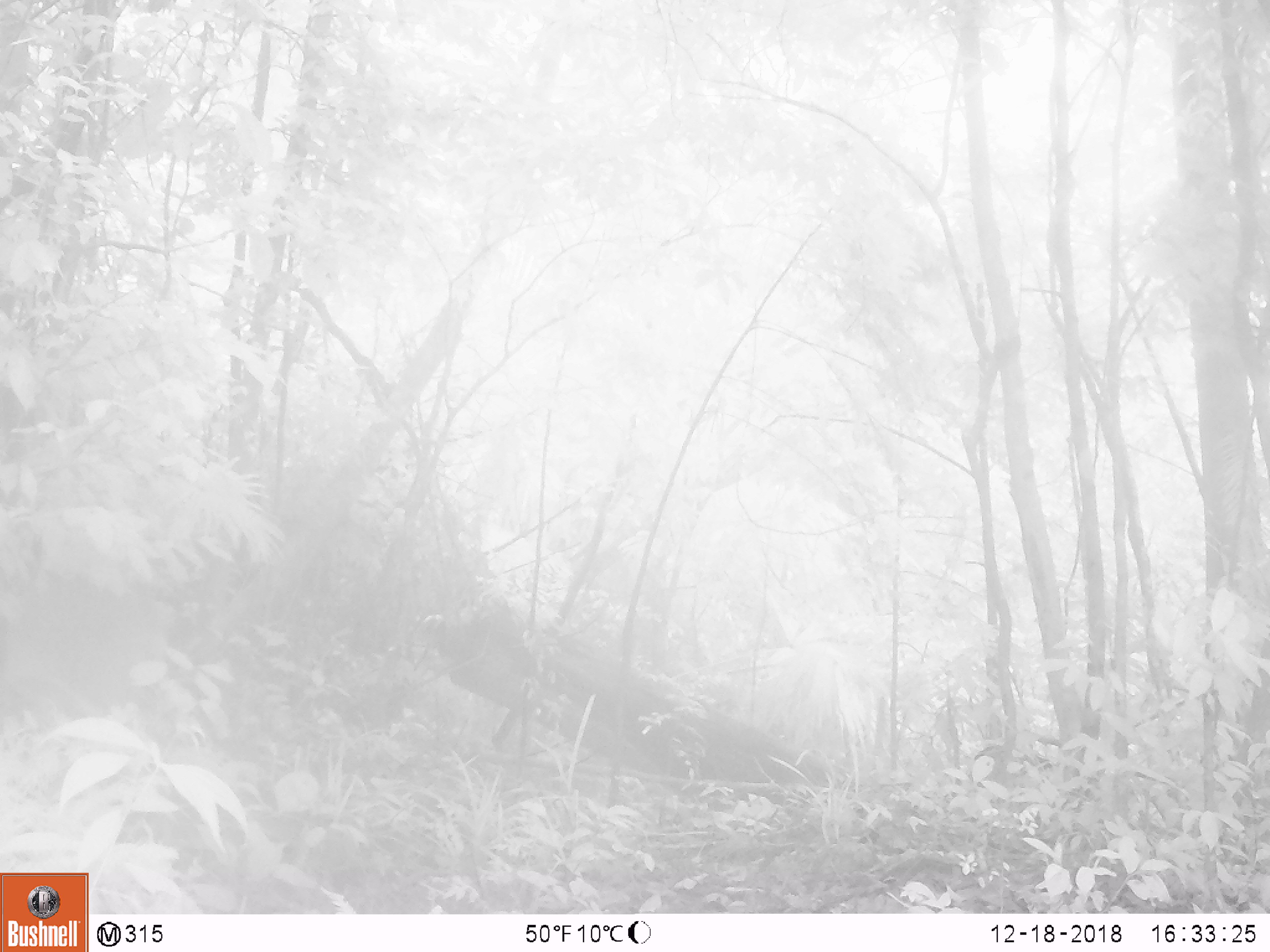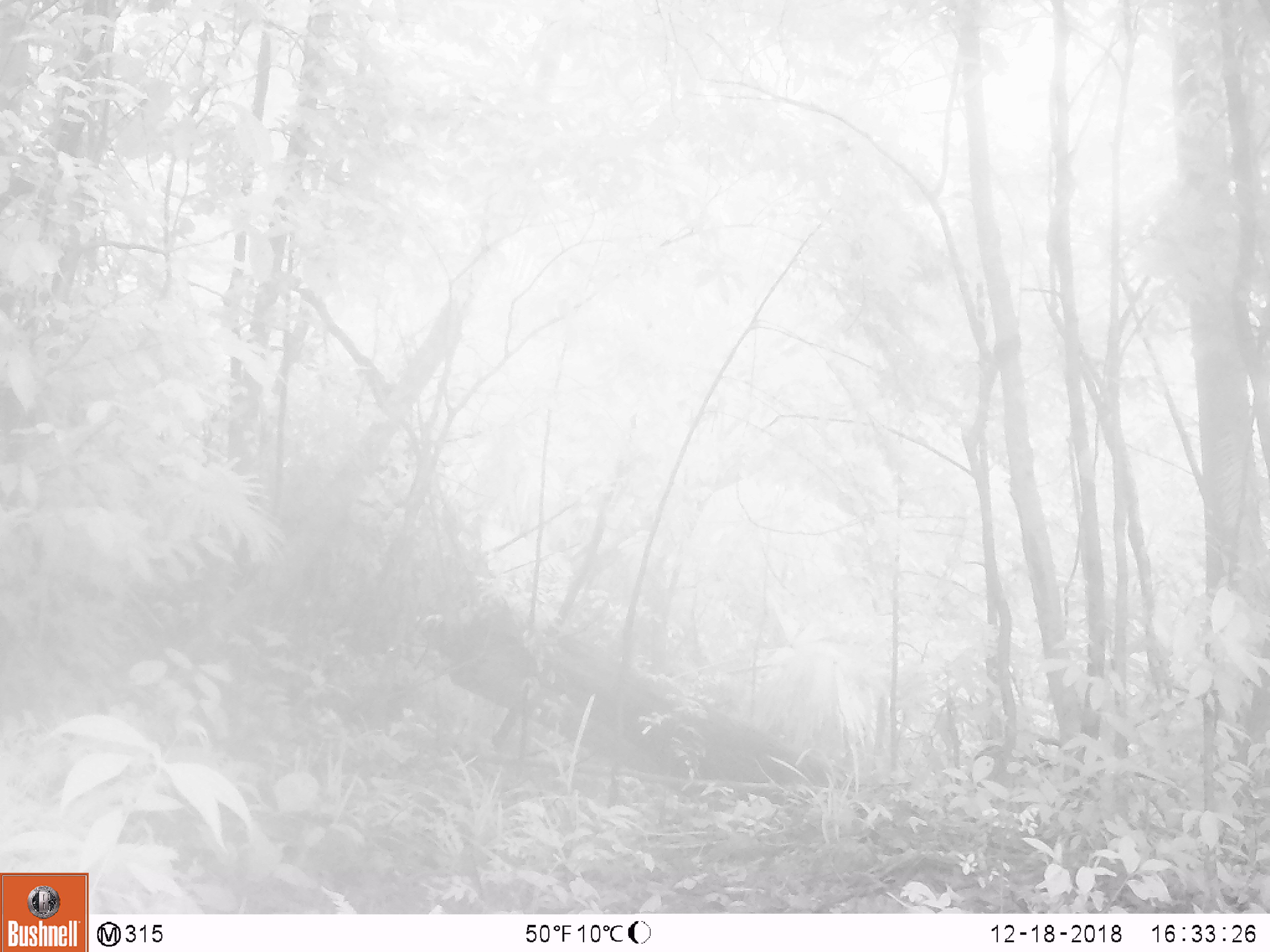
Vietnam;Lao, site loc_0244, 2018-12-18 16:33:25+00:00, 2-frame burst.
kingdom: Animalia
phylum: Chordata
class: Mammalia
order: Artiodactyla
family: Cervidae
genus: Muntiacus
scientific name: Muntiacus vuquangensis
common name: large-antlered muntjac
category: large antlered muntjac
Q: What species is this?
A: Large antlered muntjac (large-antlered muntjac) (Muntiacus vuquangensis).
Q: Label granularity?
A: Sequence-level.